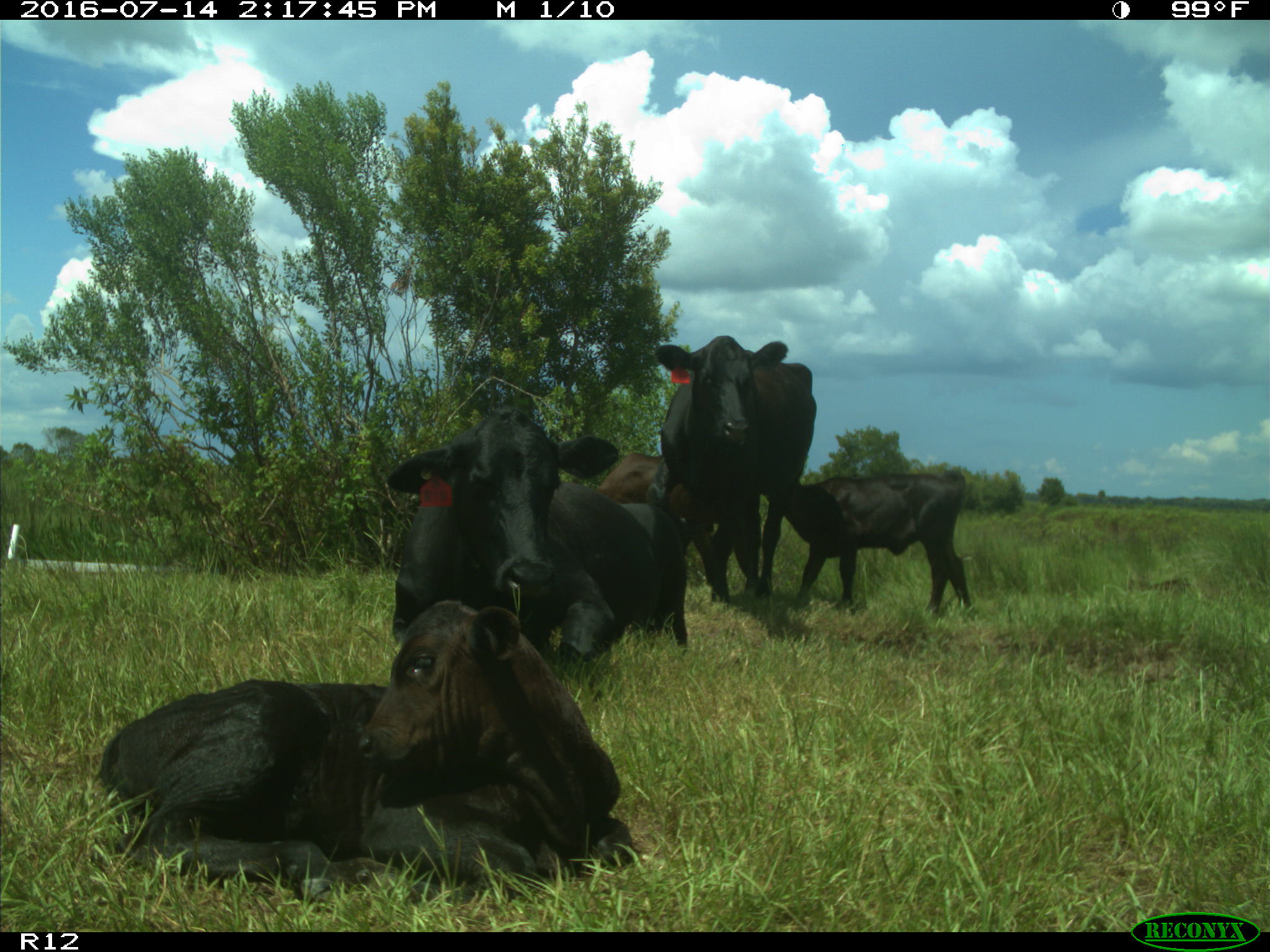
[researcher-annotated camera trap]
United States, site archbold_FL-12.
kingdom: Animalia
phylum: Chordata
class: Mammalia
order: Artiodactyla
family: Bovidae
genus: Bos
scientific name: Bos taurus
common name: domestic cow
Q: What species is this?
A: Bos taurus (domestic cow).